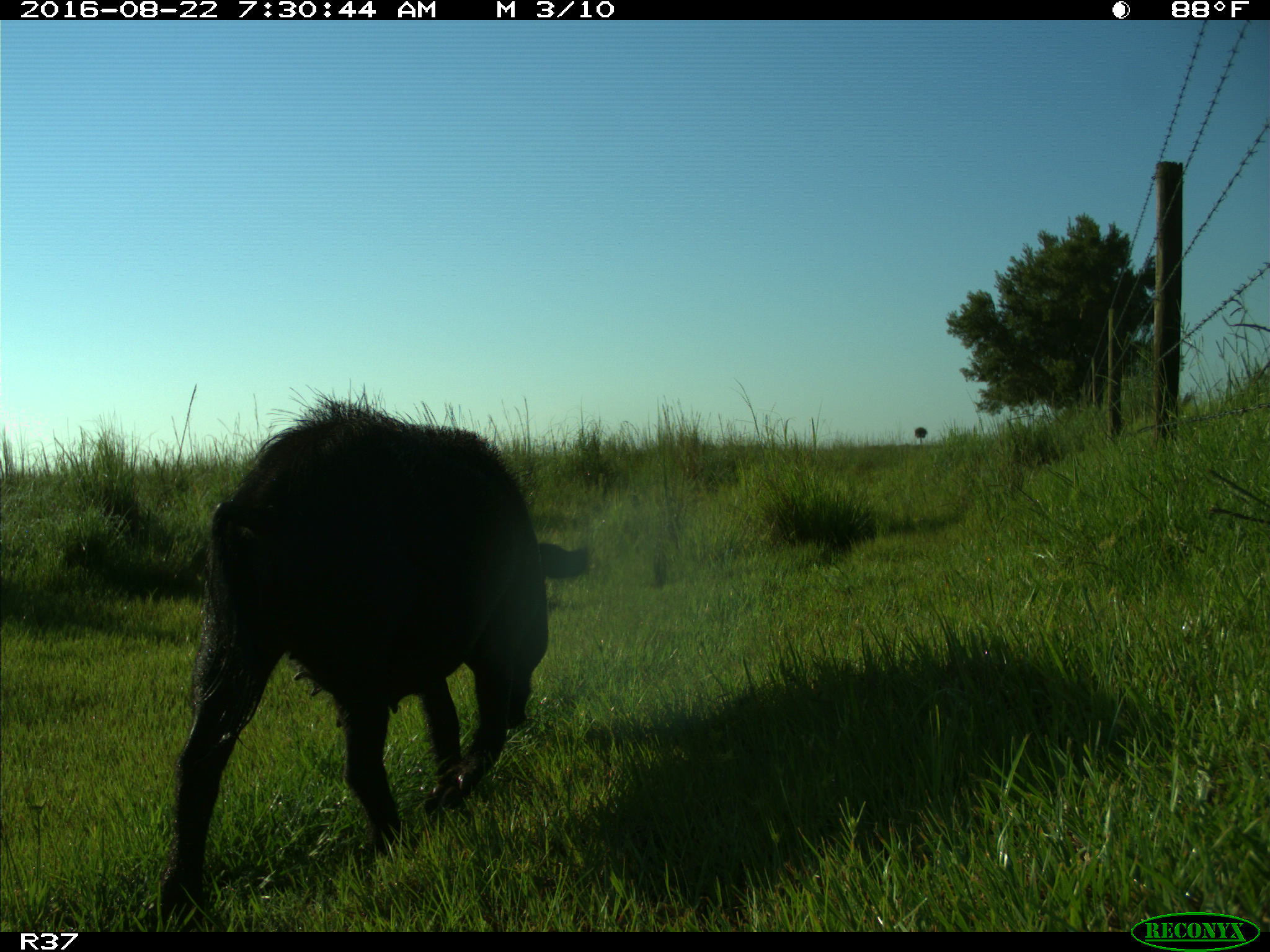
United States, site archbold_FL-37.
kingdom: Animalia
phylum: Chordata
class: Mammalia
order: Artiodactyla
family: Suidae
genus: Sus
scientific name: Sus scrofa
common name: wild boar